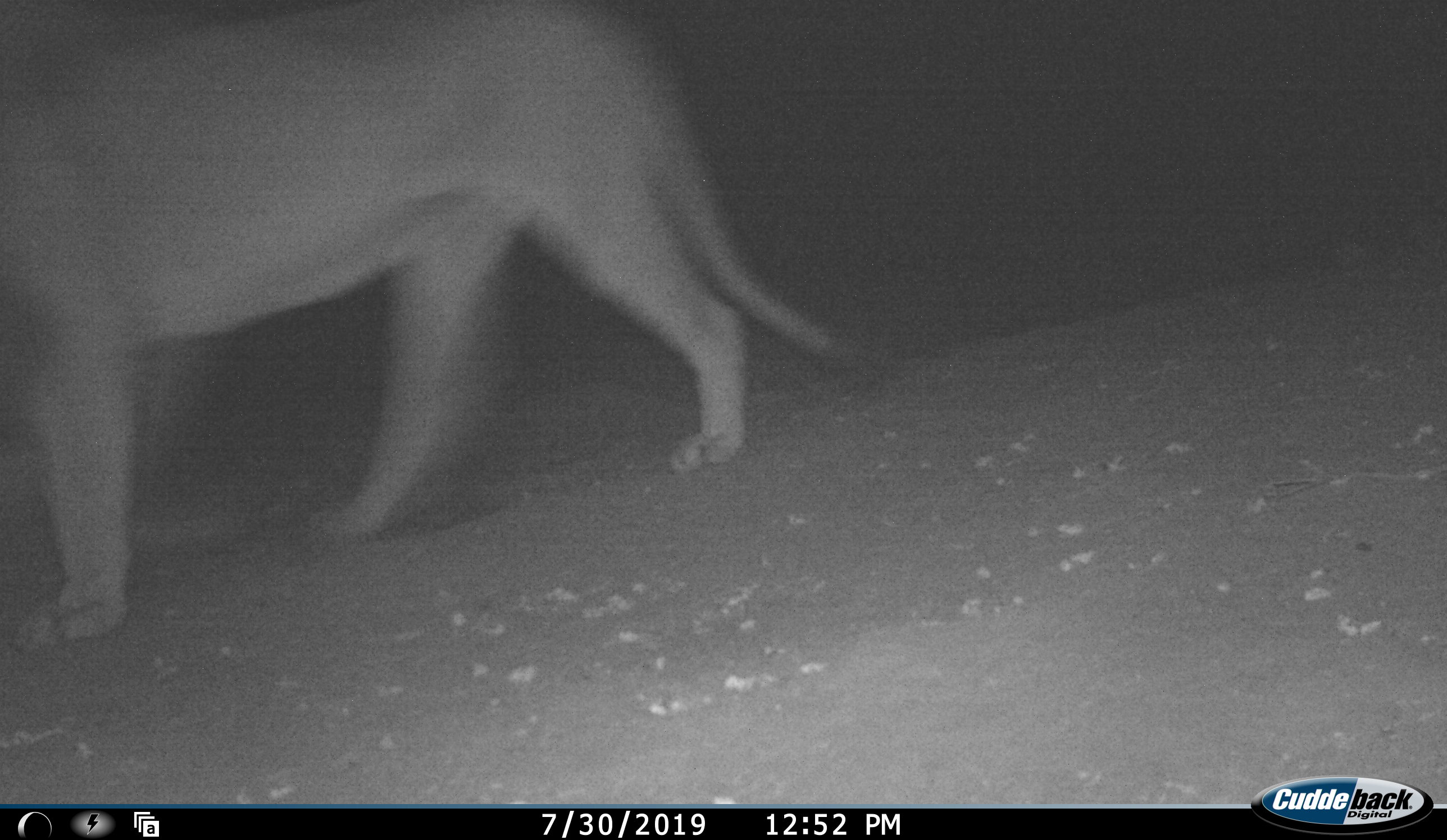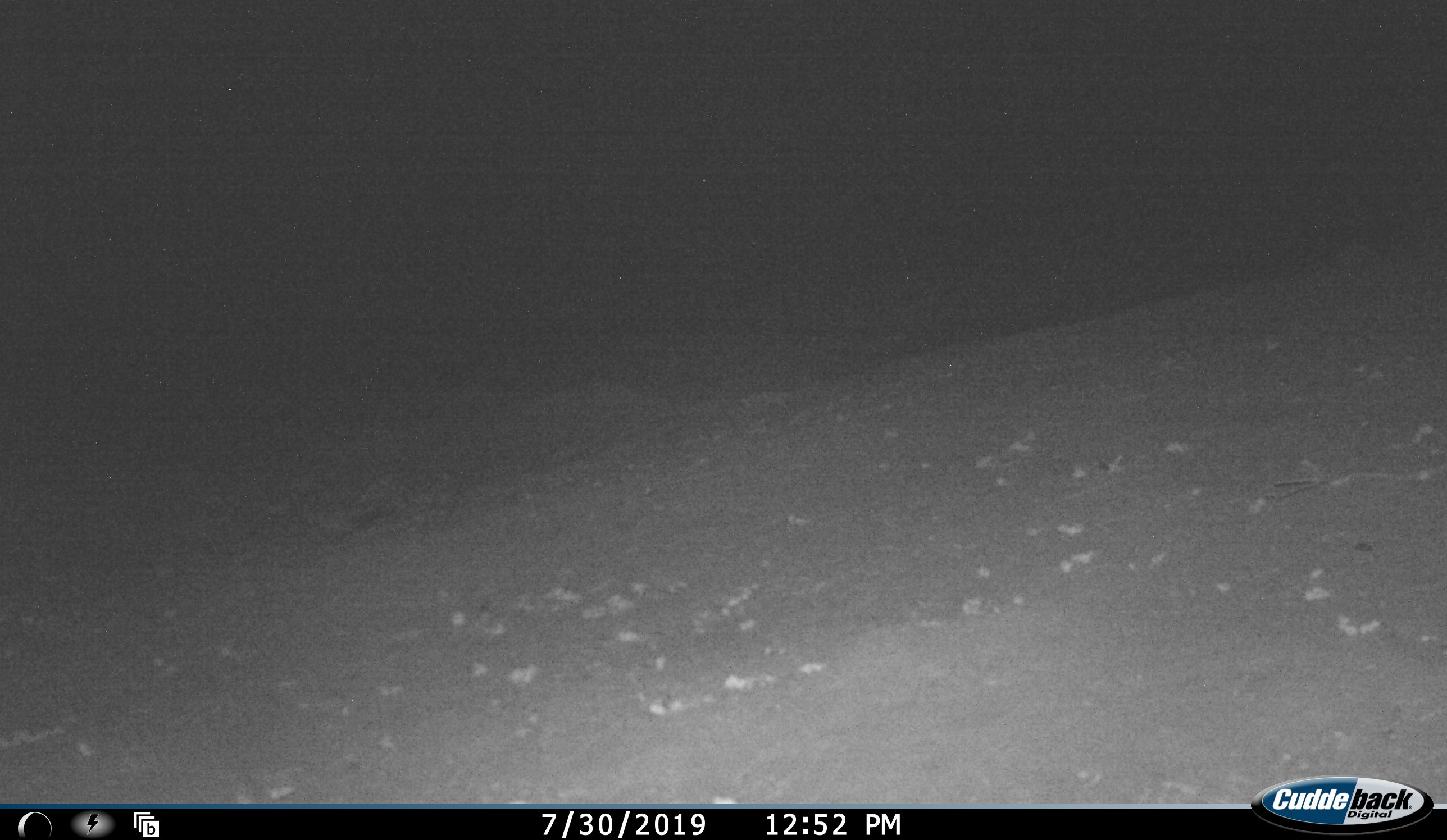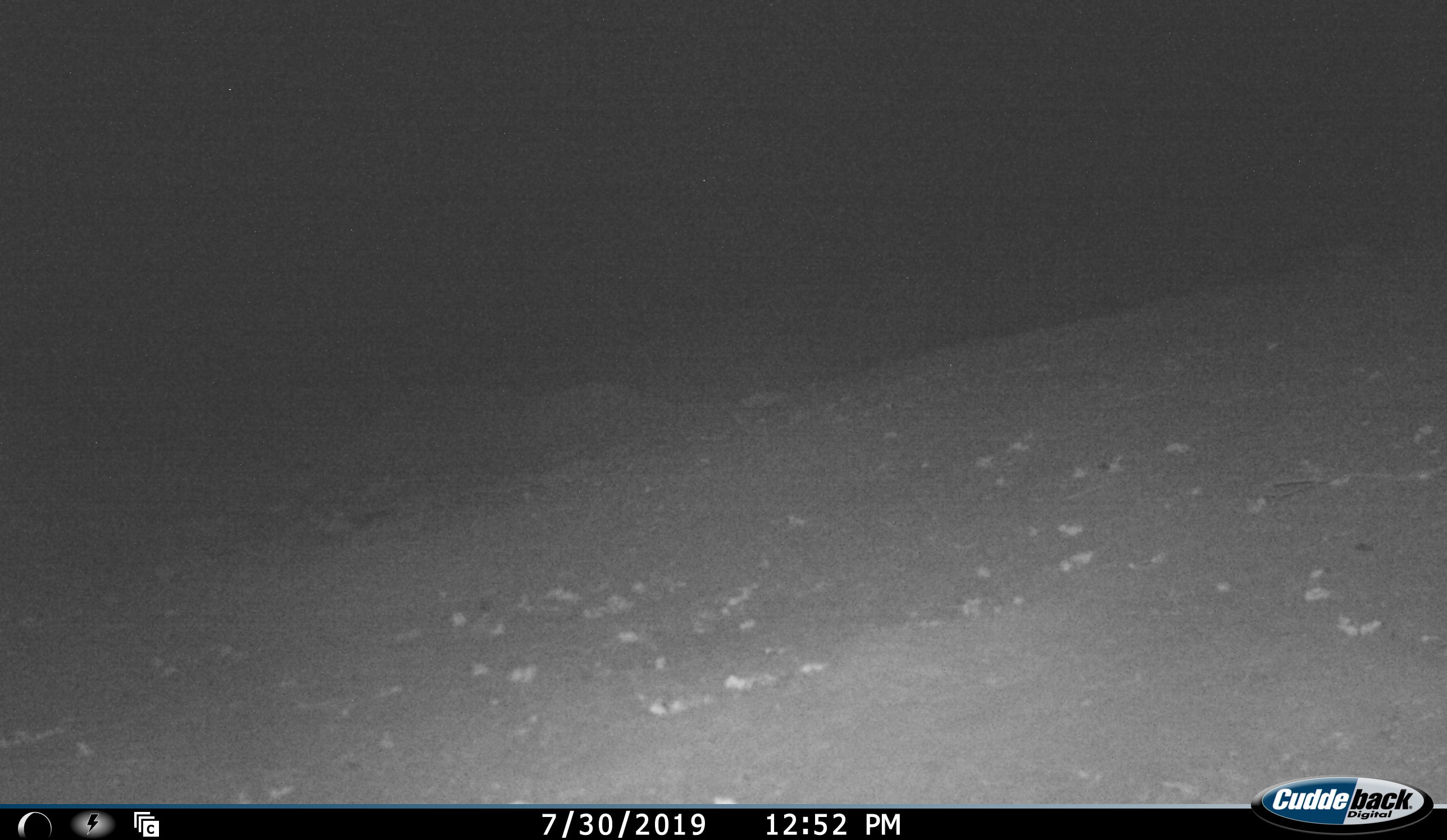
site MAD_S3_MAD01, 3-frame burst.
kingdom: Animalia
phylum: Chordata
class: Mammalia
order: Carnivora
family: Felidae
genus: Panthera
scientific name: Panthera leo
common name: lion female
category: lionfemale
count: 1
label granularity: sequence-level